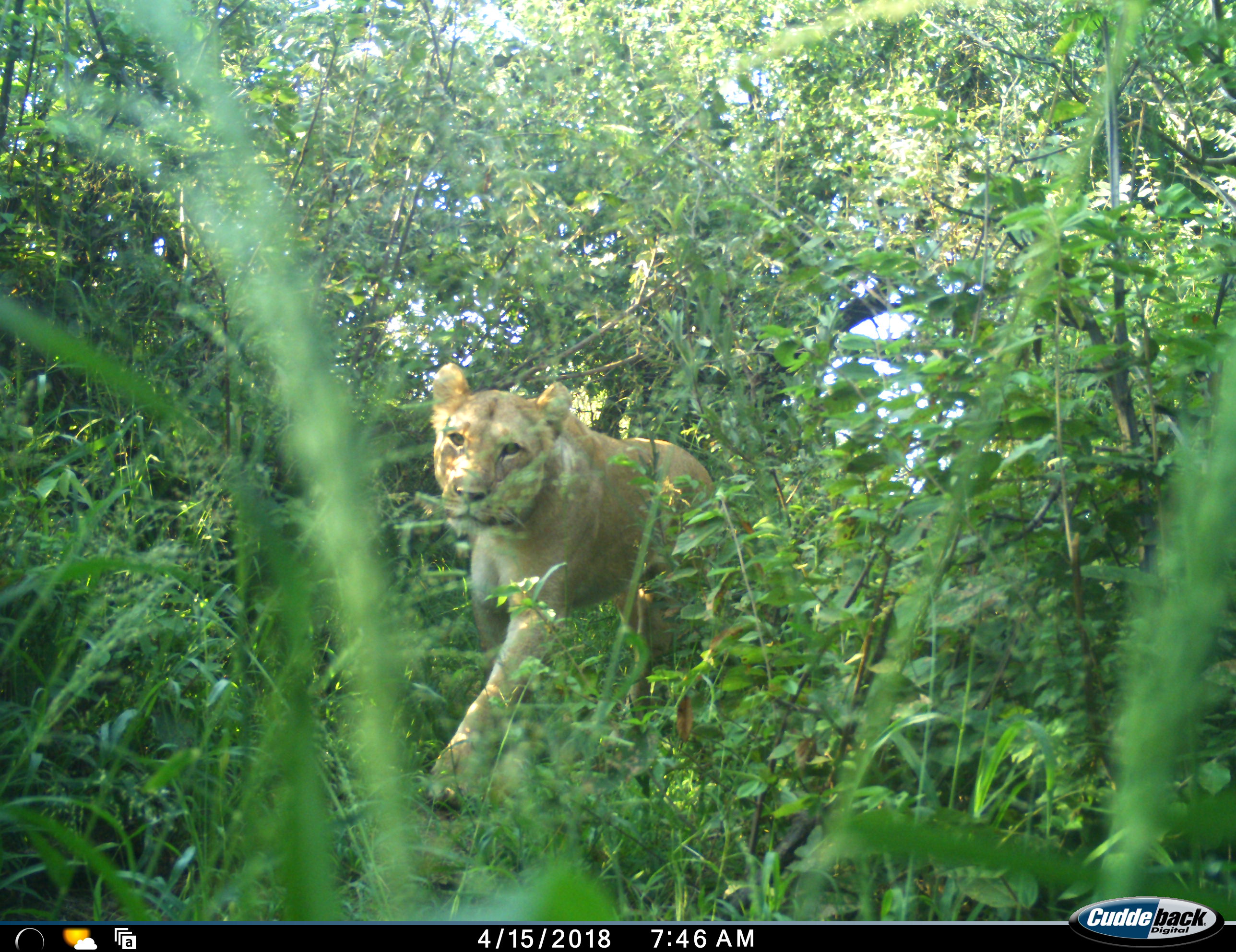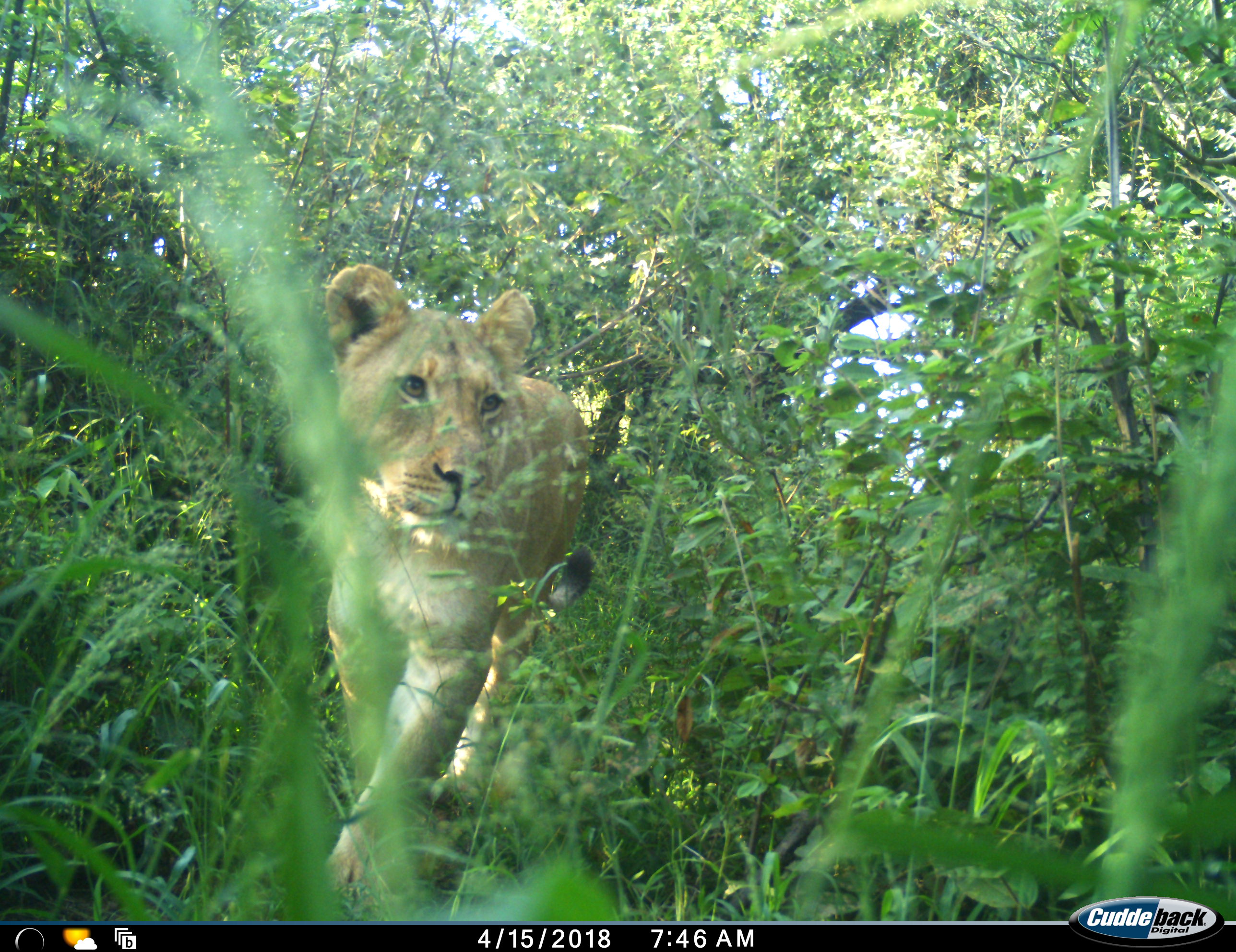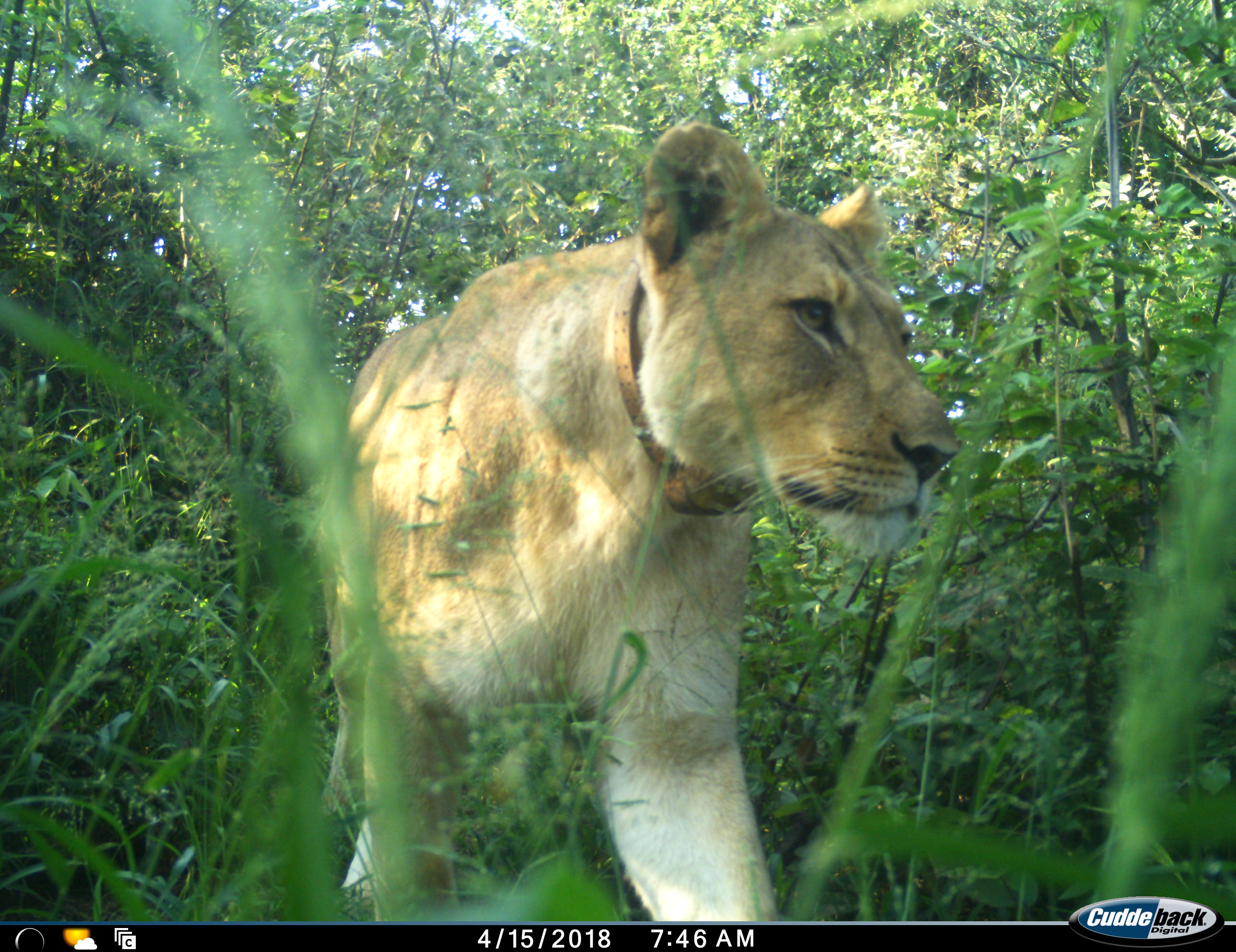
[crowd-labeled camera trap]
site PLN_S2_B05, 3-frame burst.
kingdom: Animalia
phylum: Chordata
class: Mammalia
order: Carnivora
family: Felidae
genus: Panthera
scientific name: Panthera leo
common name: lion female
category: lionfemale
Lionfemale (lion female) (Panthera leo), count 1. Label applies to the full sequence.